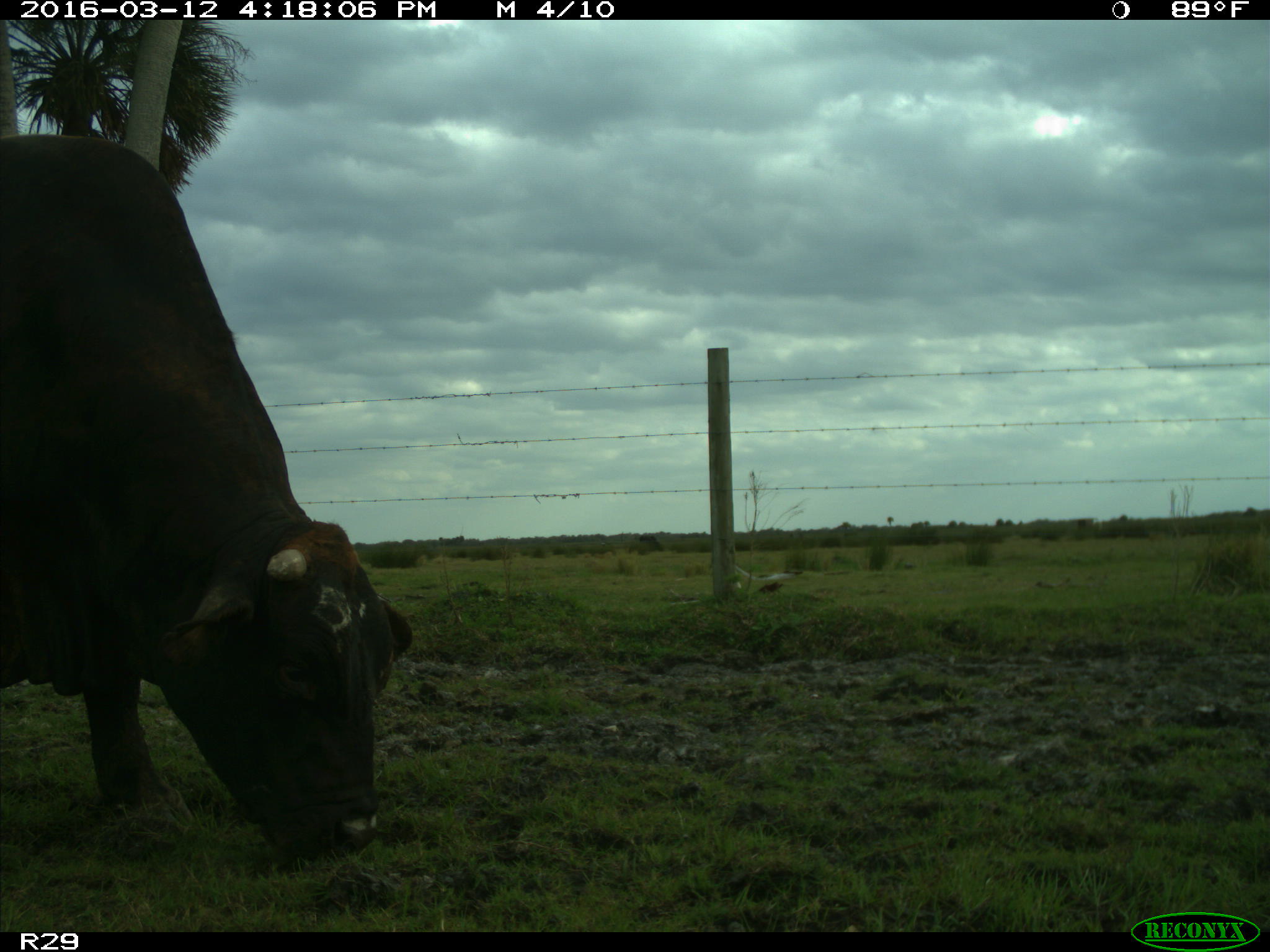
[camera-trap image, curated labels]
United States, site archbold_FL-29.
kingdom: Animalia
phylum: Chordata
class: Mammalia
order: Artiodactyla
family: Bovidae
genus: Bos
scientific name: Bos taurus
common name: domestic cow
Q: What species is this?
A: Bos taurus (domestic cow).